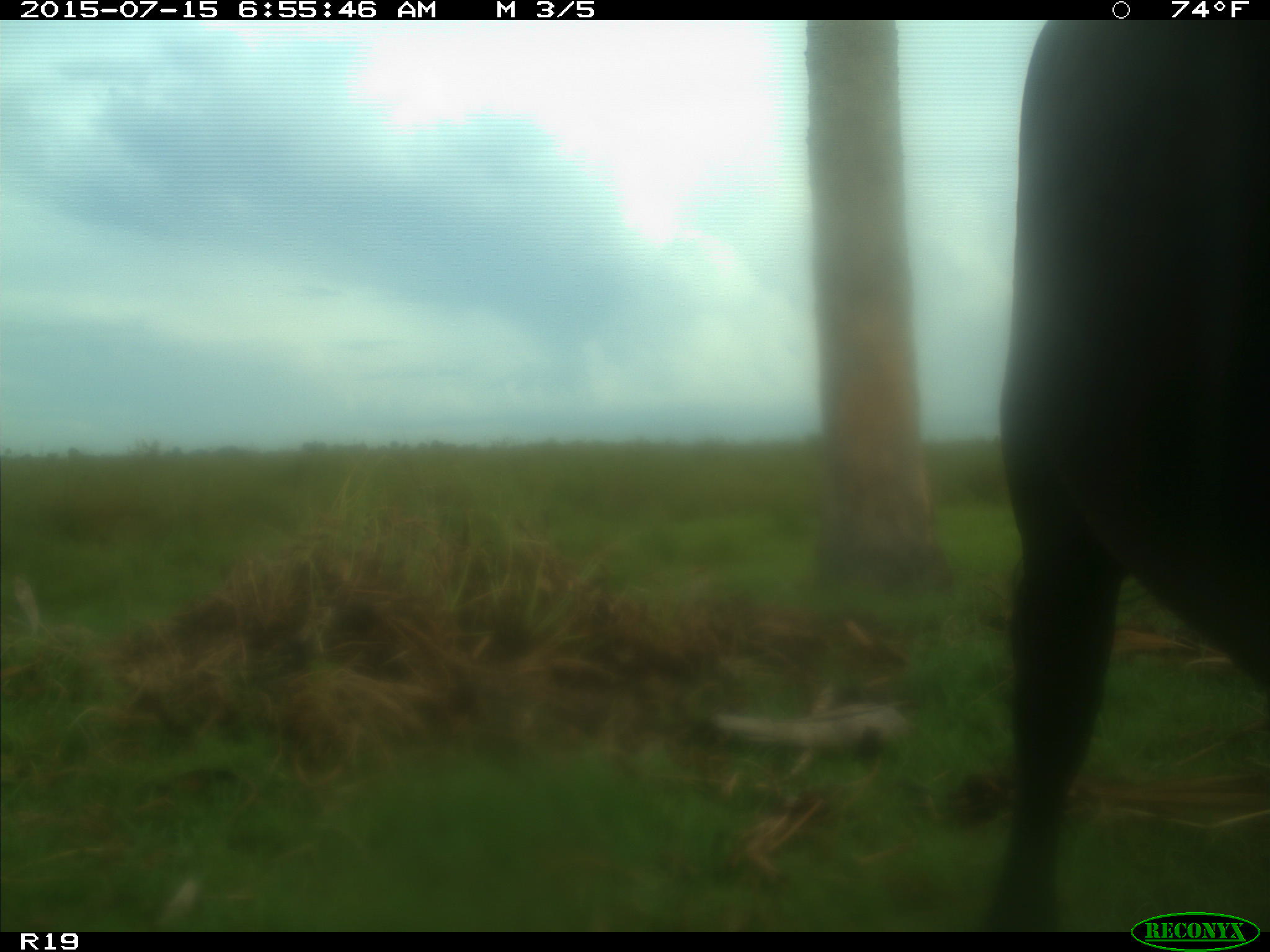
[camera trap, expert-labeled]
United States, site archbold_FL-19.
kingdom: Animalia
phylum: Chordata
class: Mammalia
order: Artiodactyla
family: Bovidae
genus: Bos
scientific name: Bos taurus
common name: domestic cow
Bos taurus (domestic cow).